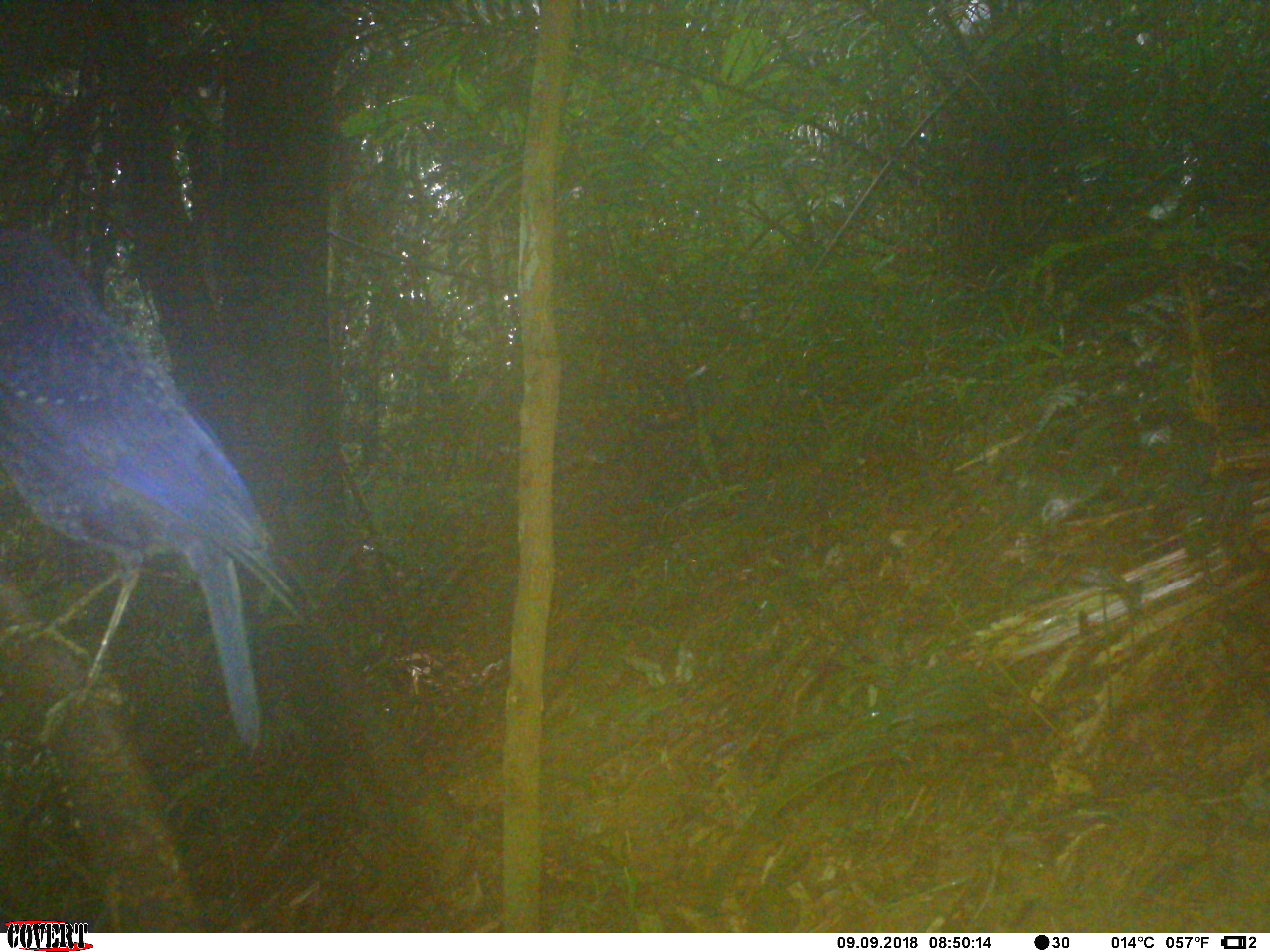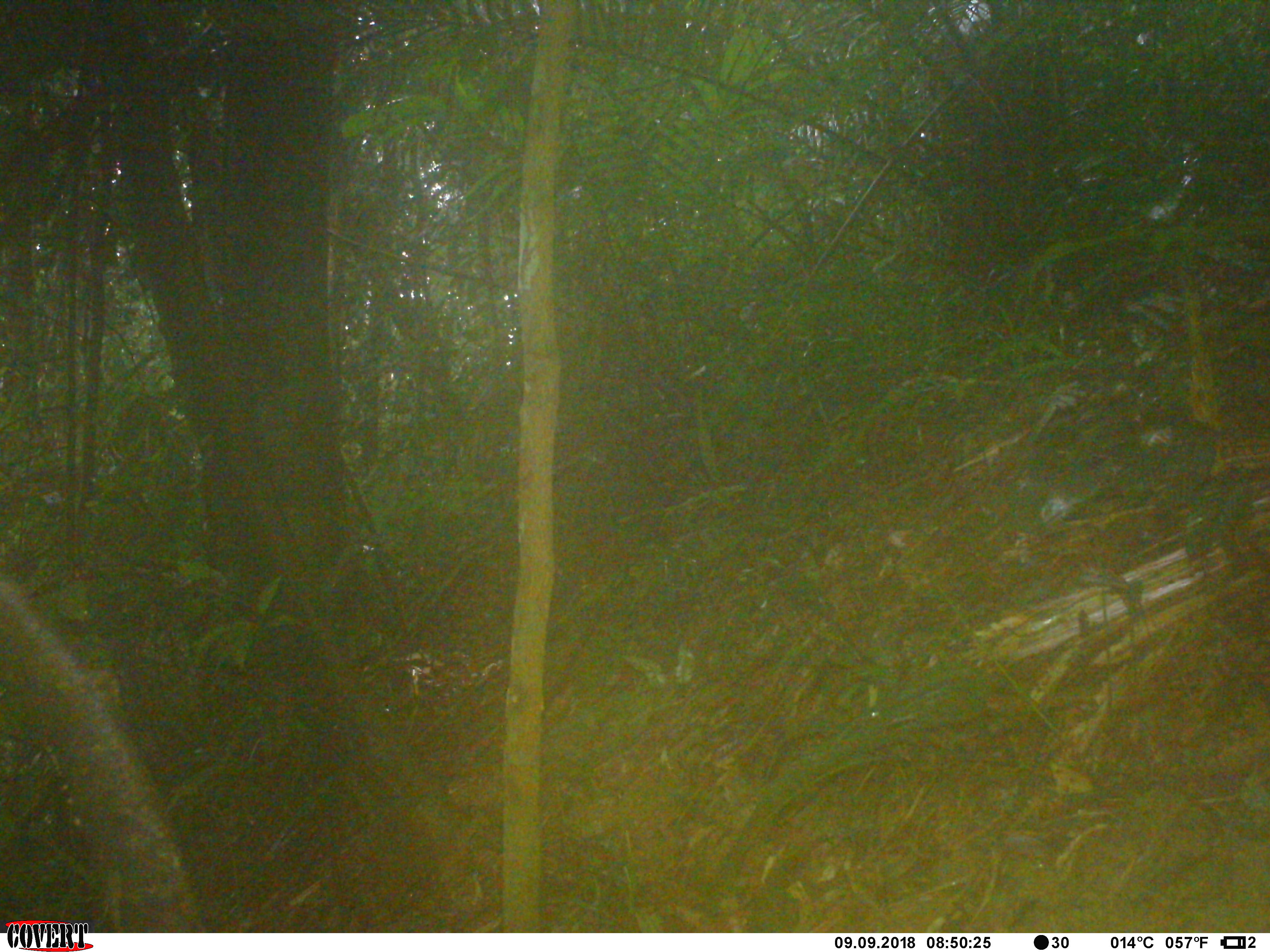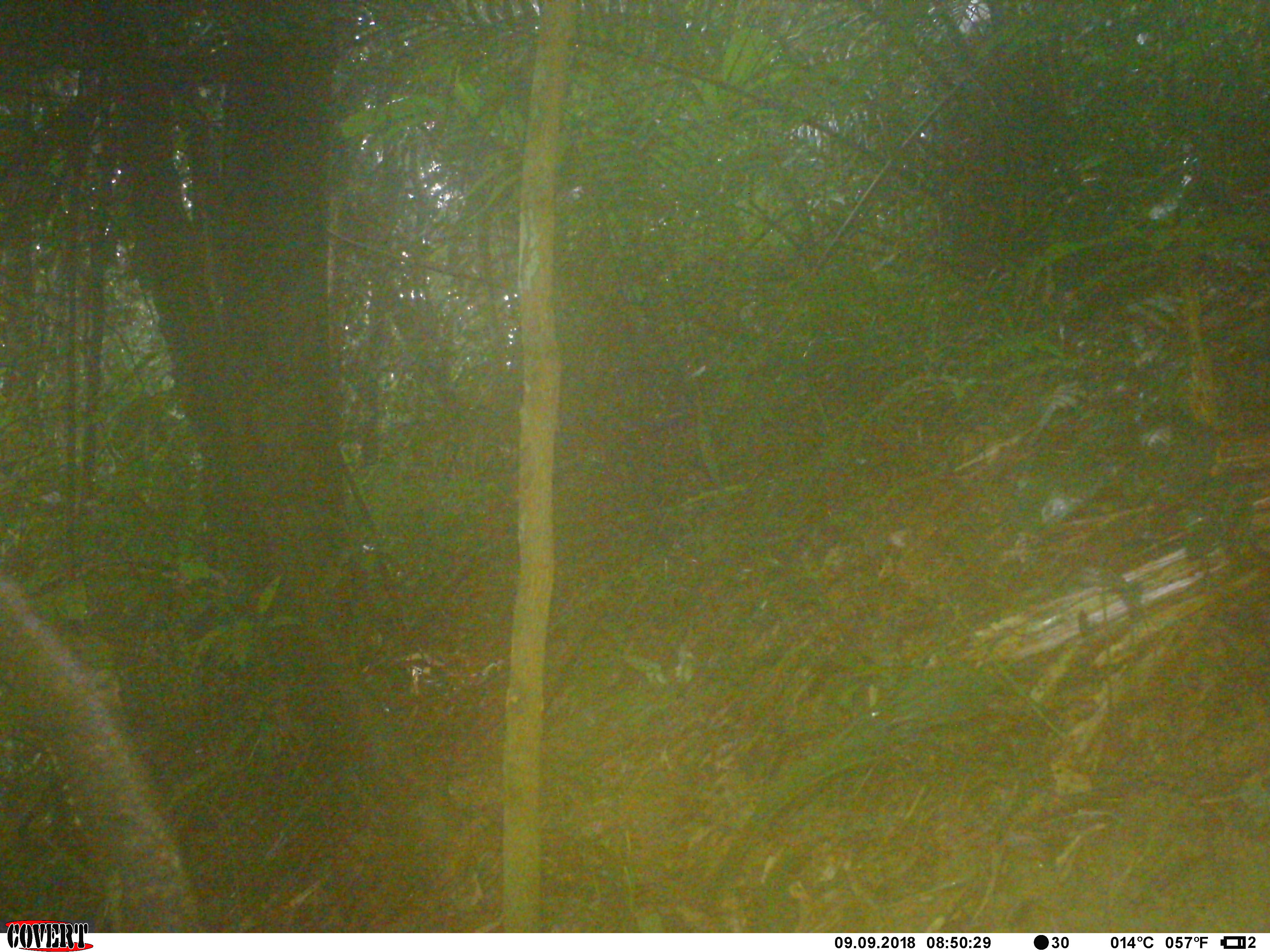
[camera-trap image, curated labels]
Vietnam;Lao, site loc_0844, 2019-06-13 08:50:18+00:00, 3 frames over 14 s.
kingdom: Animalia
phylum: Chordata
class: Aves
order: Passeriformes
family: Muscicapidae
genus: Myophonus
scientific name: Myophonus caeruleus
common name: blue whistling thrush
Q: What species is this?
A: Blue whistling thrush (Myophonus caeruleus).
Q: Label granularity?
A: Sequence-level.